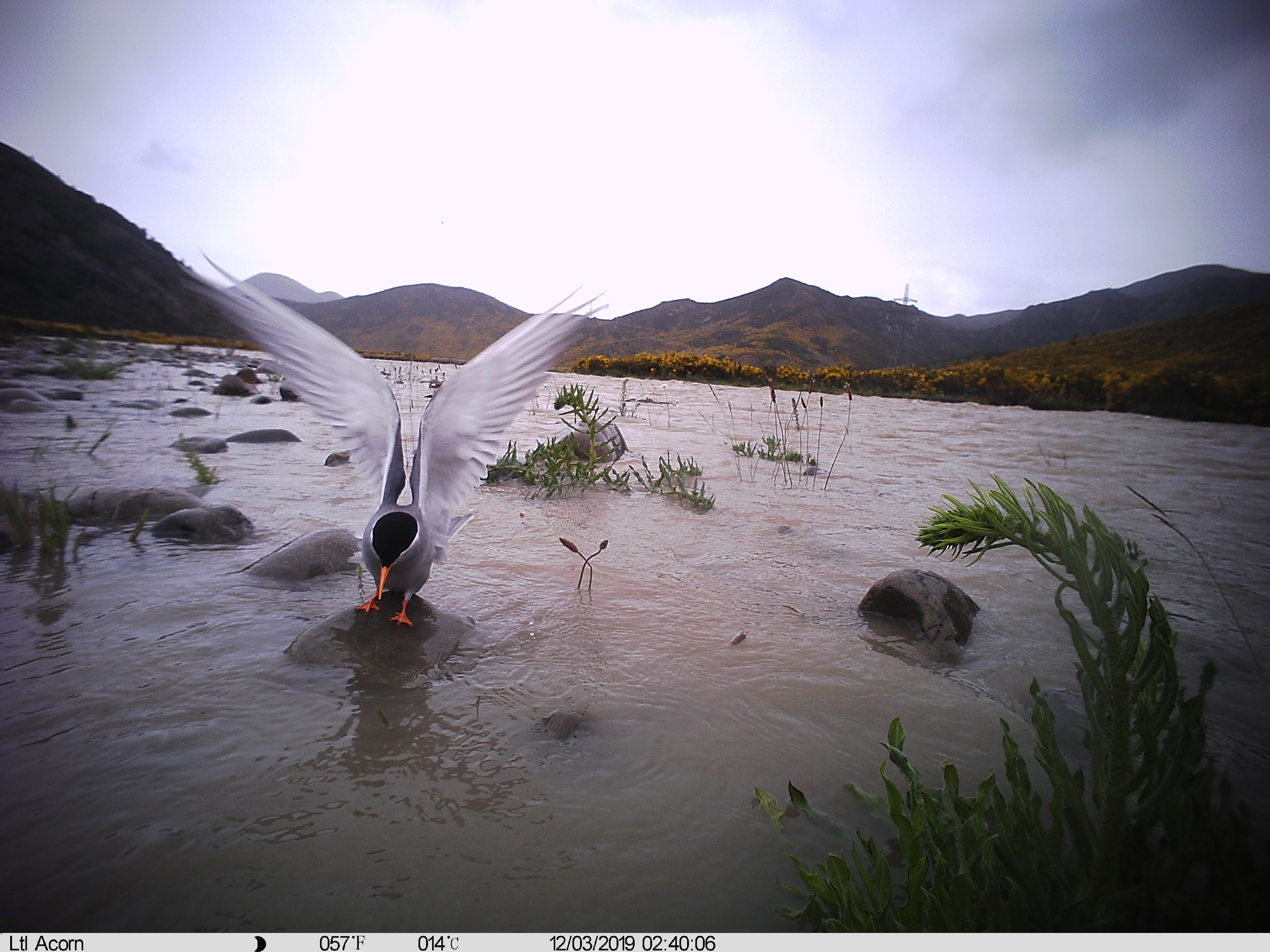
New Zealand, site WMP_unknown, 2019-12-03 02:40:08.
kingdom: Animalia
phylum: Chordata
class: Aves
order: Charadriiformes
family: Laridae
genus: Chlidonias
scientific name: Chlidonias albostriatus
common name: black-fronted tern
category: black fronted tern